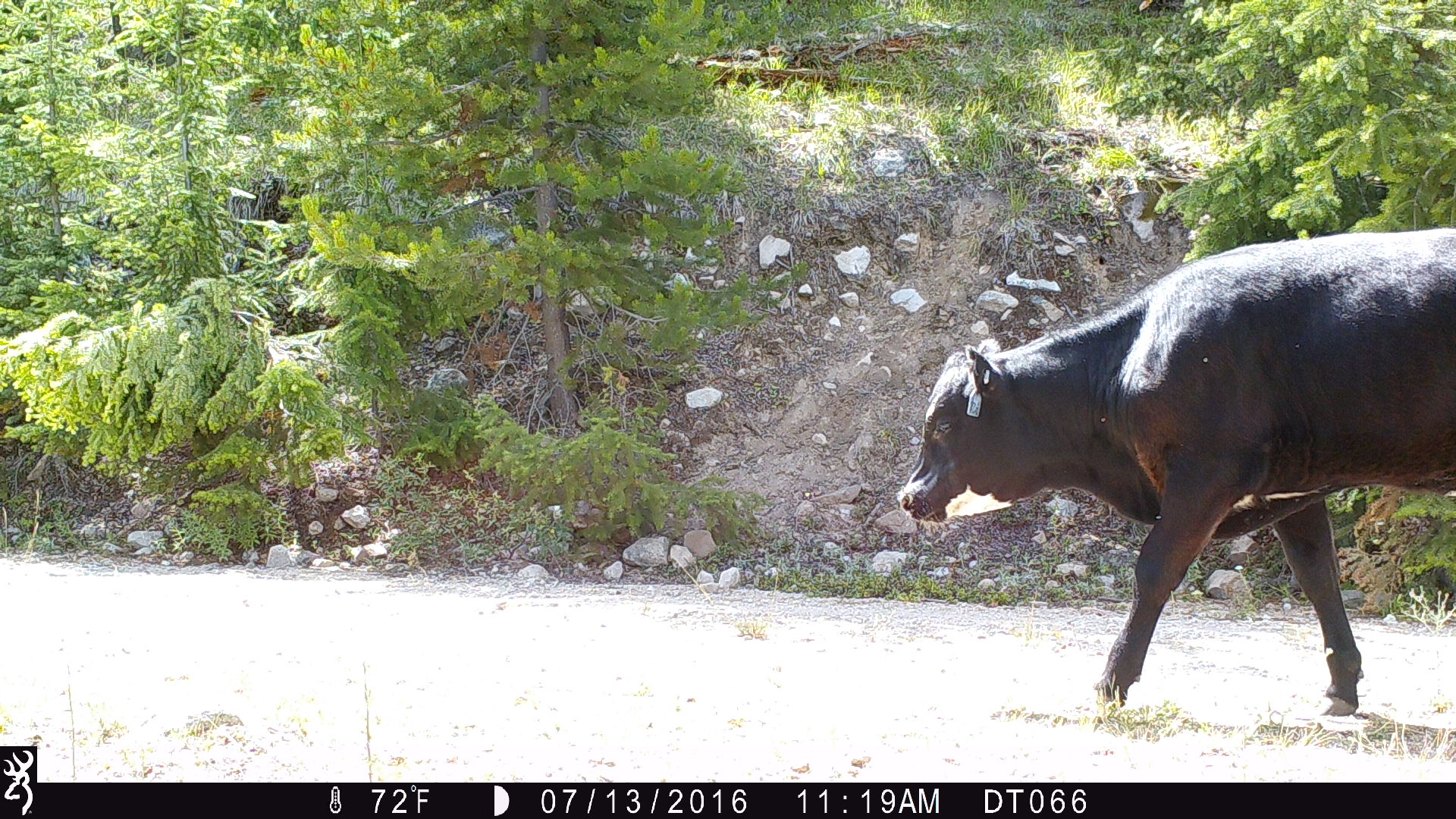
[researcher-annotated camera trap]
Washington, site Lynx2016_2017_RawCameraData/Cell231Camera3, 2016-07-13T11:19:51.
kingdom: Animalia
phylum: Chordata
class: Mammalia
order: Artiodactyla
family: Bovidae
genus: Bos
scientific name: Bos taurus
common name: domestic cattle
Domestic cattle (Bos taurus). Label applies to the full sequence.